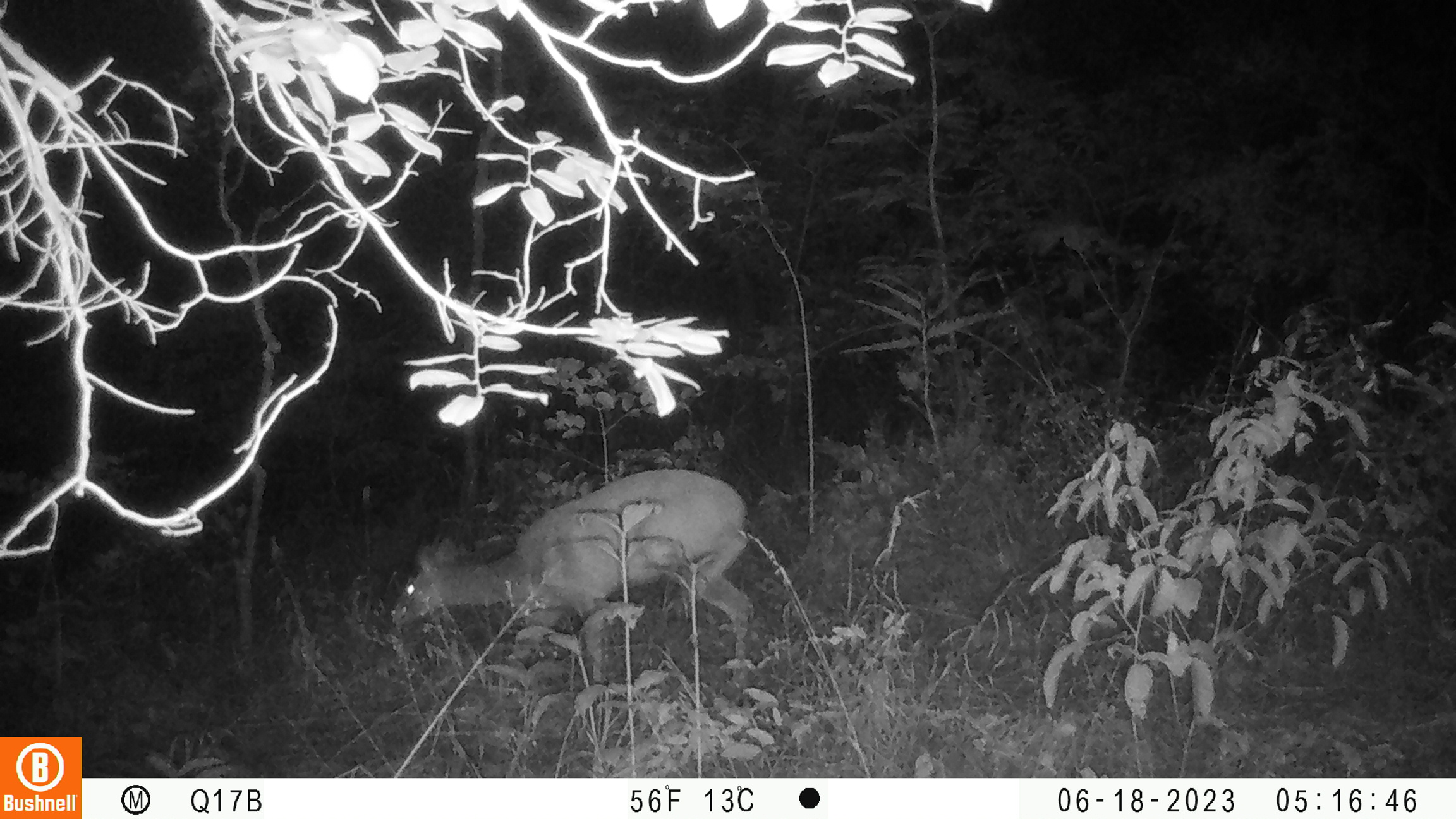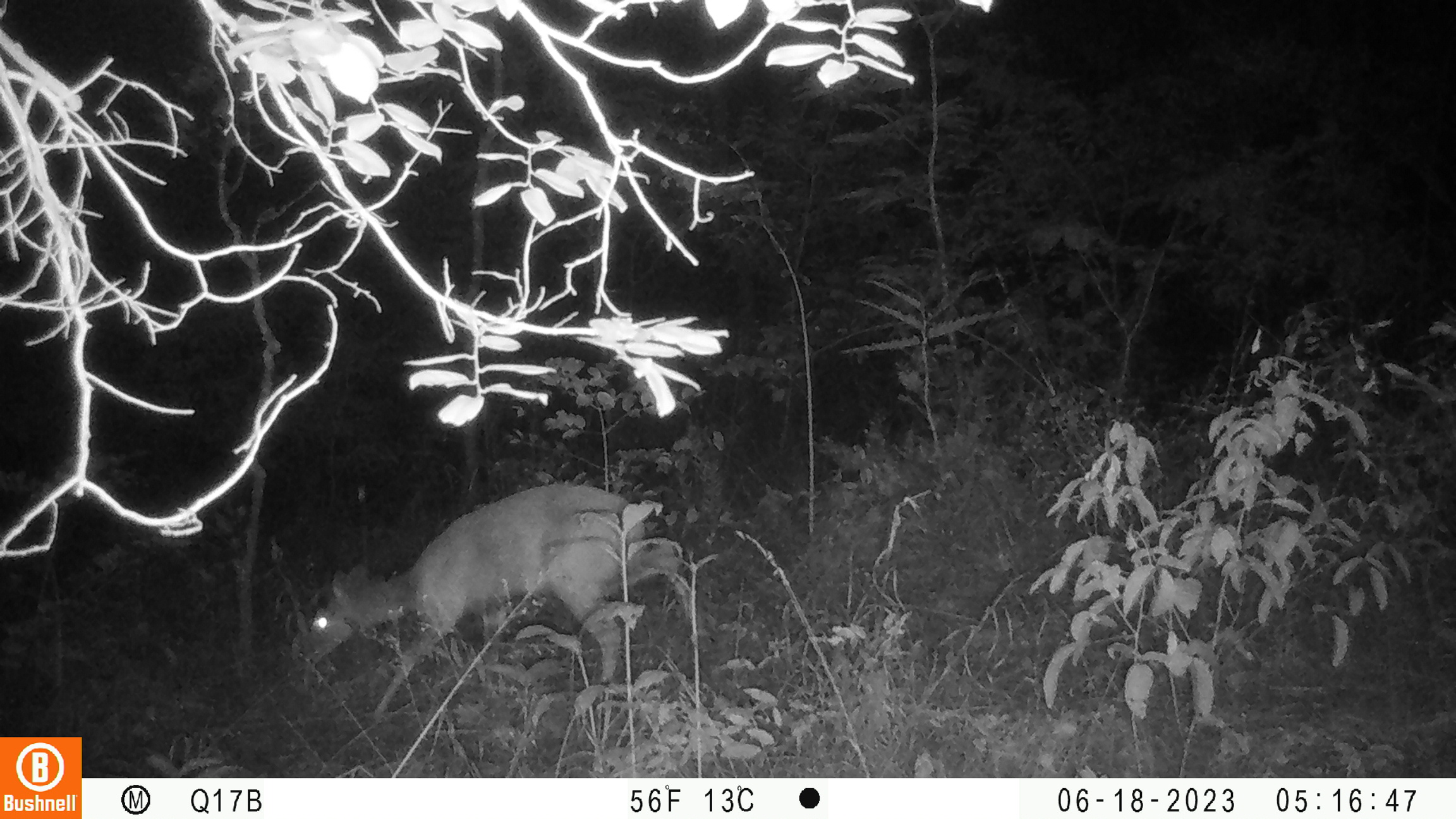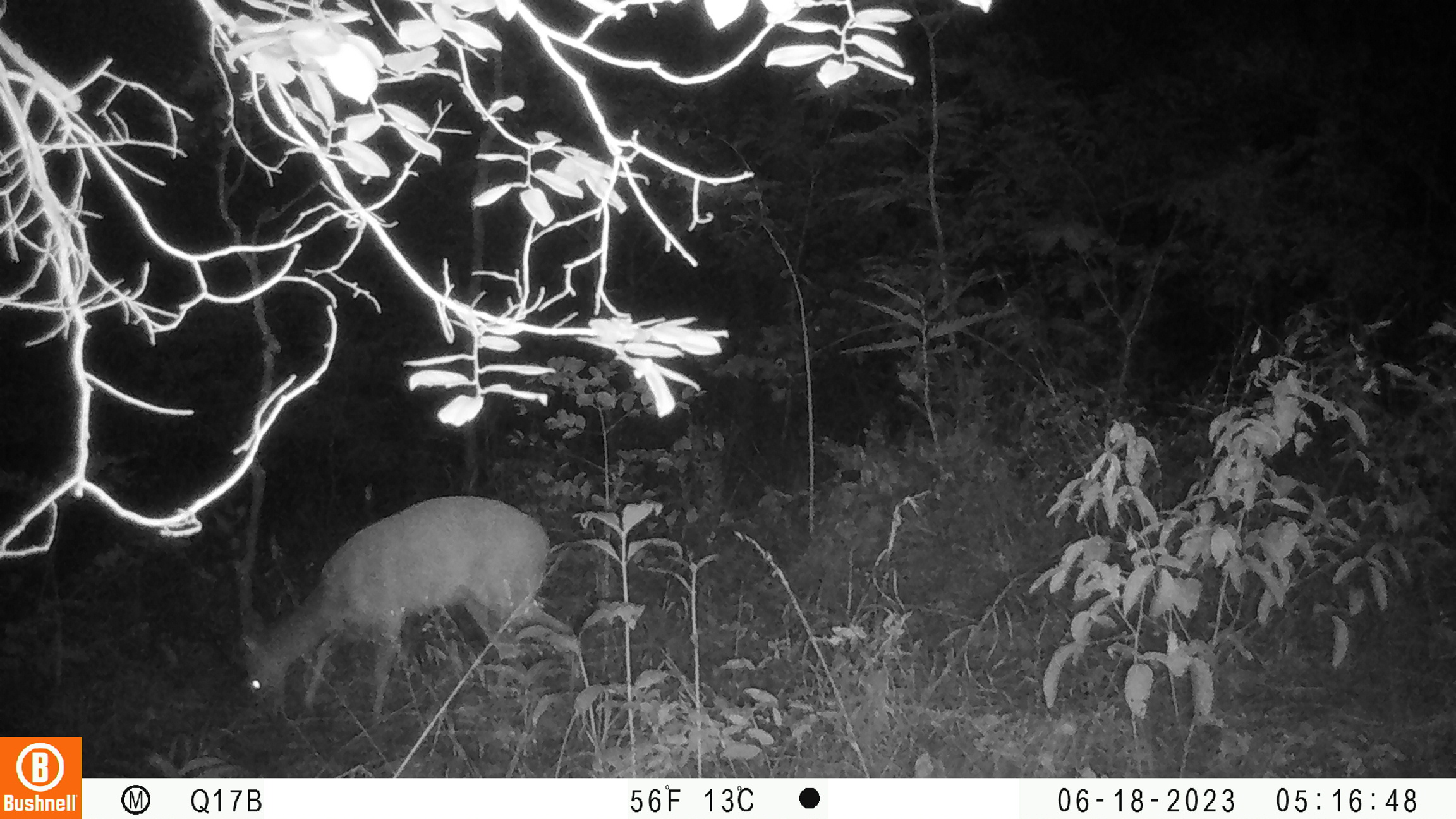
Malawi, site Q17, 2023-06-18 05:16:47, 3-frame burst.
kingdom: Animalia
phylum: Chordata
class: Mammalia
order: Artiodactyla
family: Bovidae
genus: Tragelaphus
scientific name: Tragelaphus sylvaticus sylvaticus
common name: cape bushbuck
Cape bushbuck (Tragelaphus sylvaticus sylvaticus), count 1.